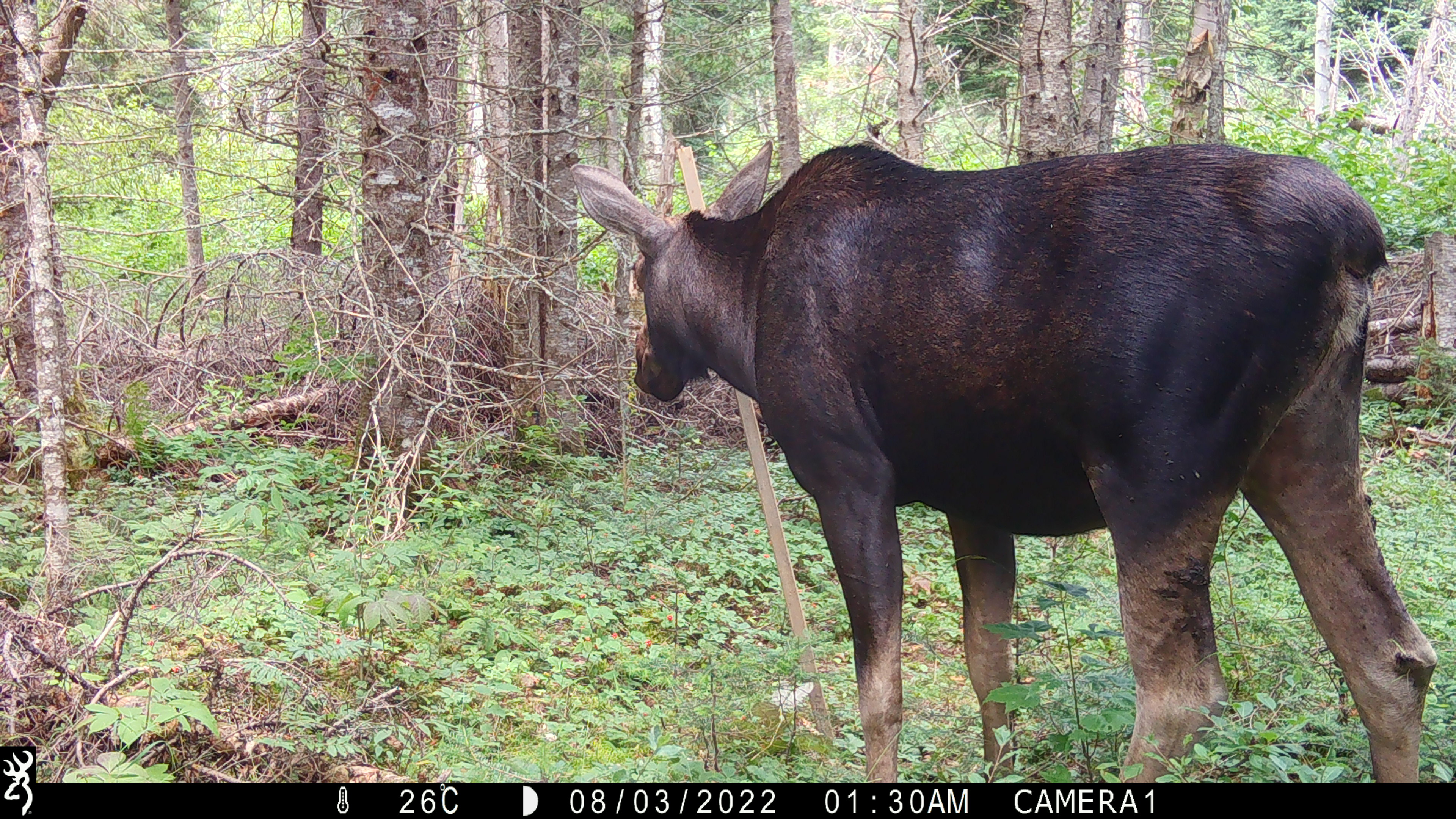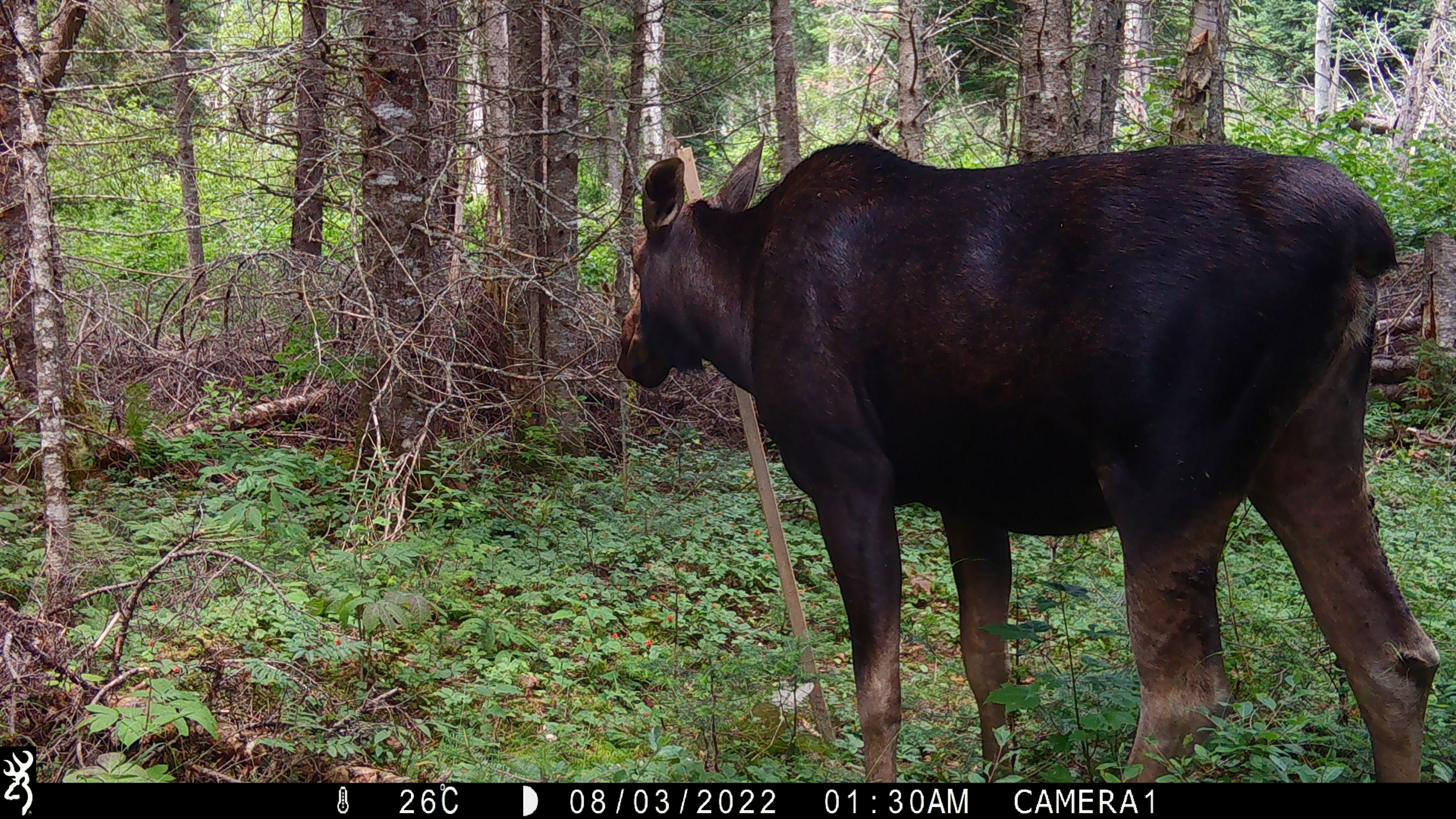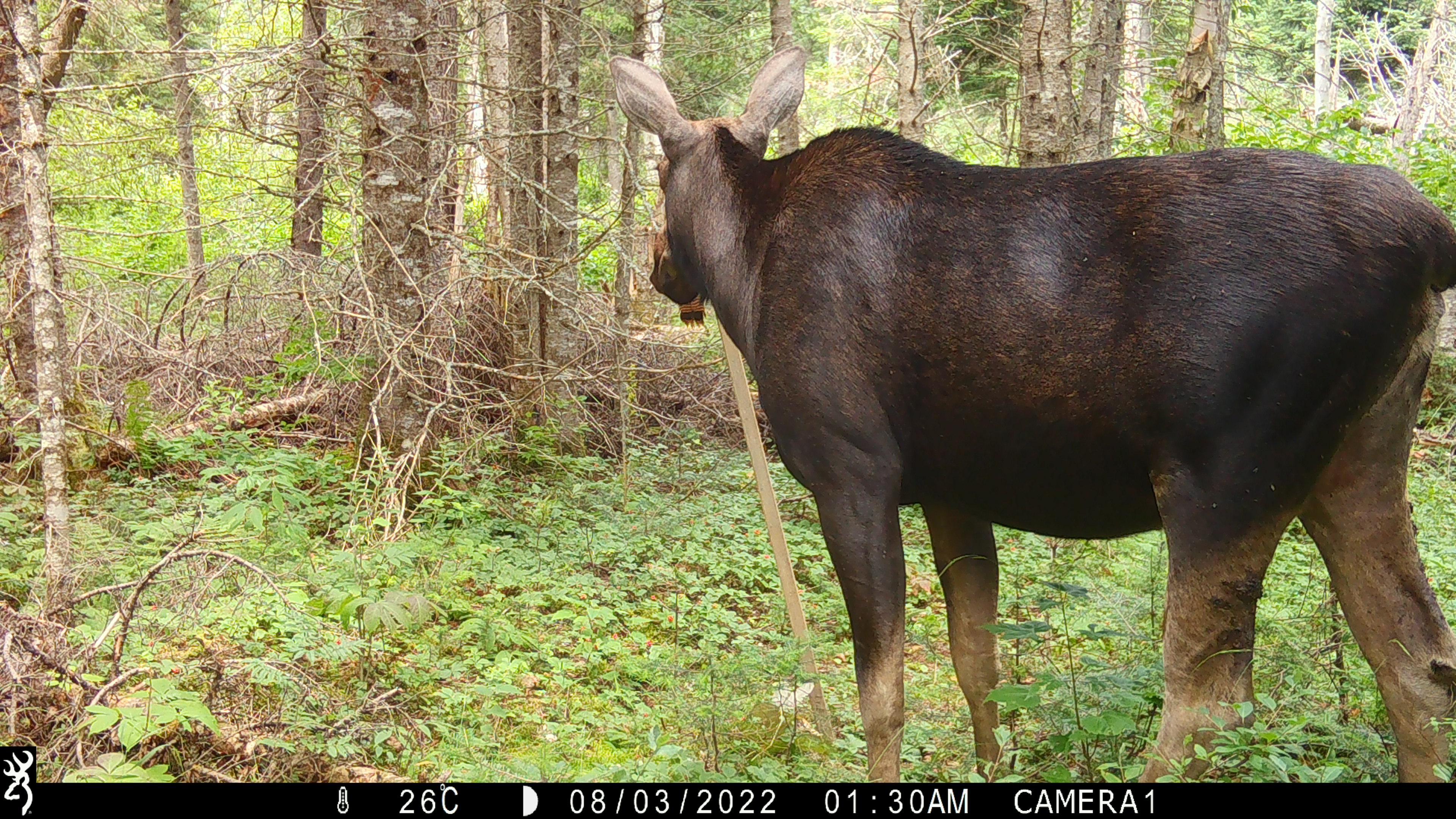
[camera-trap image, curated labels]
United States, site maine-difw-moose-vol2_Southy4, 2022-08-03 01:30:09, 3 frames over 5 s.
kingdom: Animalia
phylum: Chordata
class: Mammalia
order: Artiodactyla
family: Cervidae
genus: Alces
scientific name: Alces alces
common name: moose